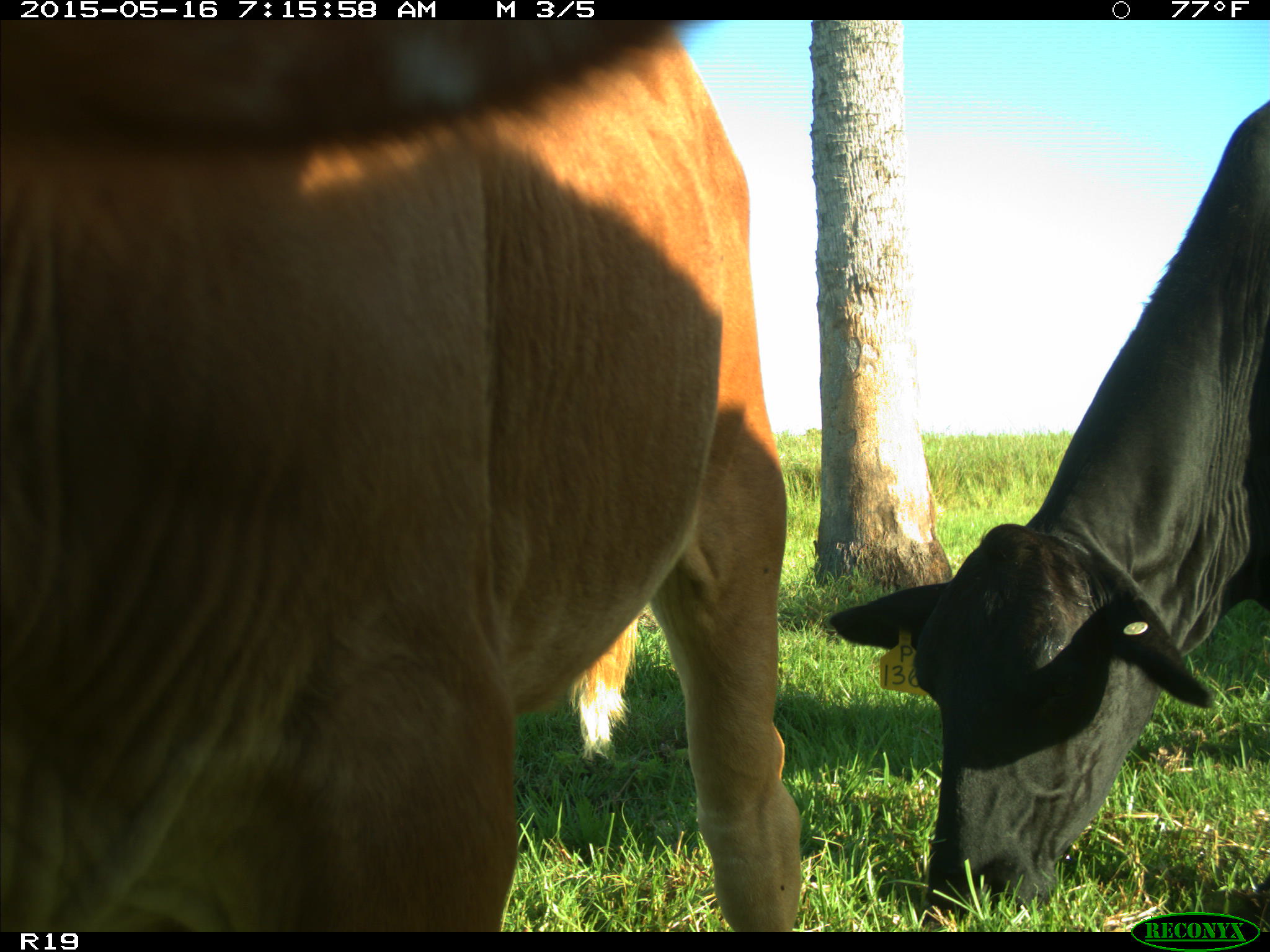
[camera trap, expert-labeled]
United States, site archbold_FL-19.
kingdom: Animalia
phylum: Chordata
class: Mammalia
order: Artiodactyla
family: Bovidae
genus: Bos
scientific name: Bos taurus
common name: domestic cow